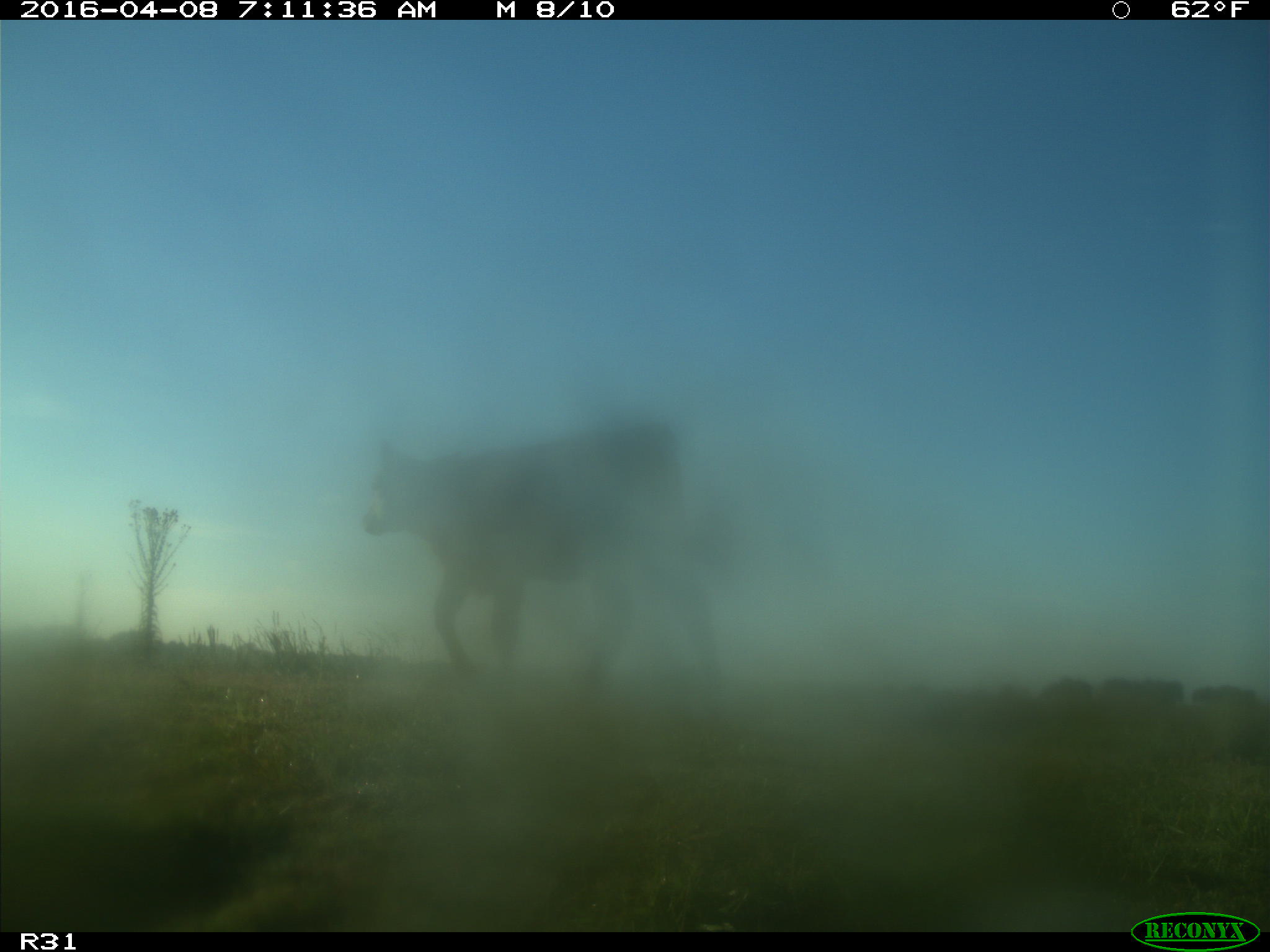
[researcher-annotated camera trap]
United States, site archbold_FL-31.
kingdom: Animalia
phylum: Chordata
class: Mammalia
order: Artiodactyla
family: Bovidae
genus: Bos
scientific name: Bos taurus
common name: domestic cow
Bos taurus (domestic cow).